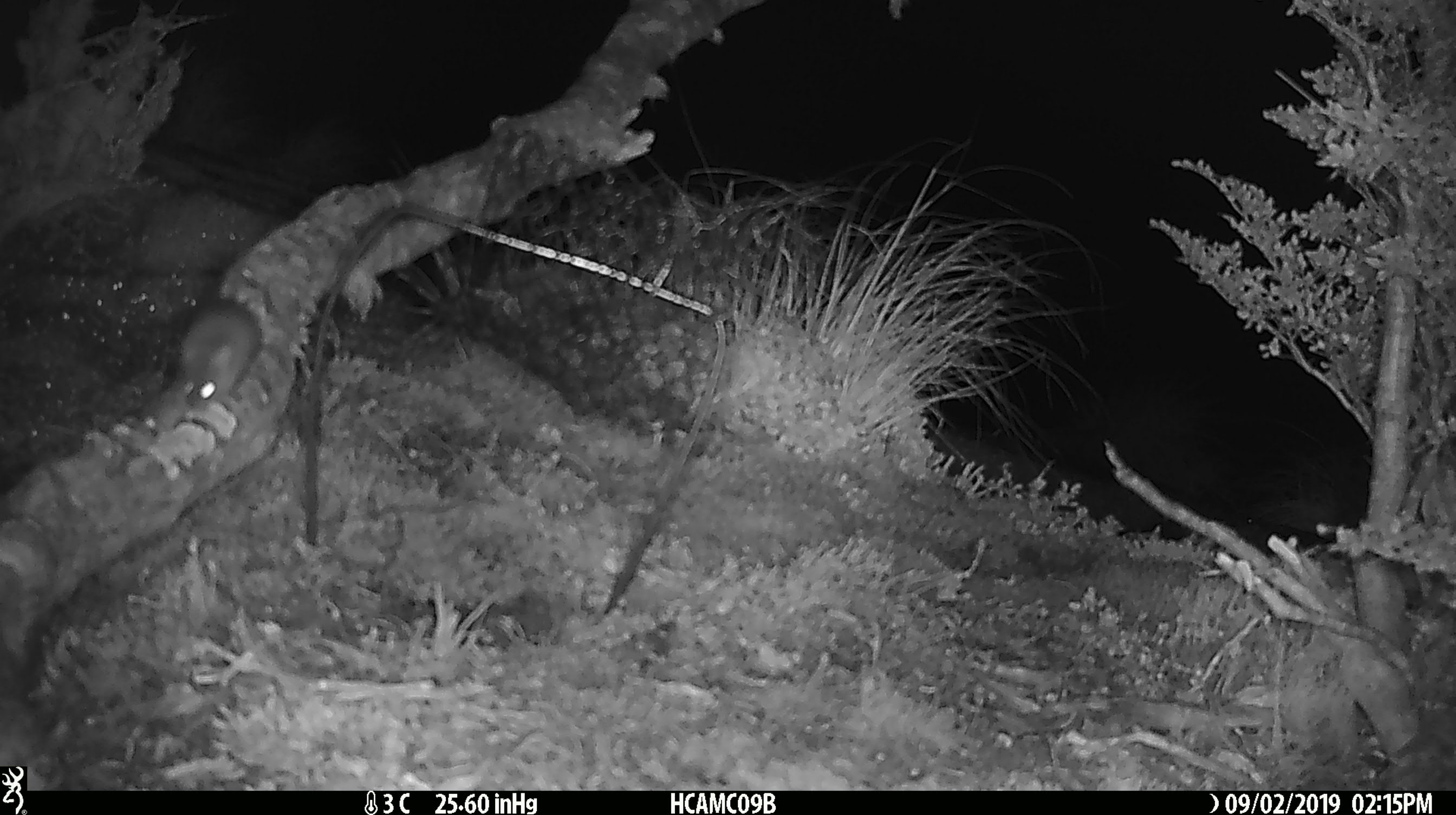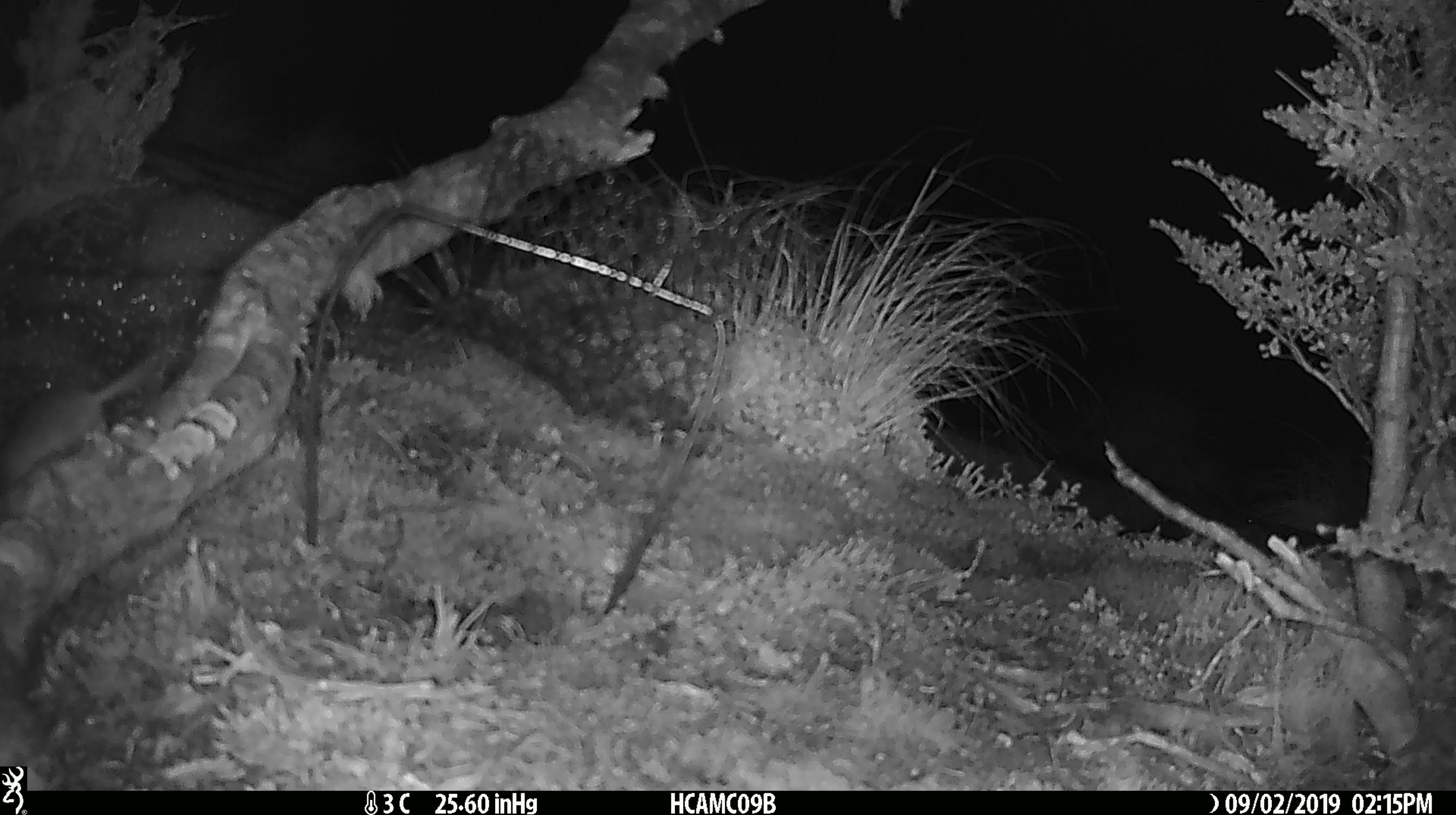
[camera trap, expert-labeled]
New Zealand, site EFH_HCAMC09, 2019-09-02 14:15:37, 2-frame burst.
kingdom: Animalia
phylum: Chordata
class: Mammalia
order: Rodentia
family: Muridae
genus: Mus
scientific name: Mus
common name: mouse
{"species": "mouse (Mus)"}